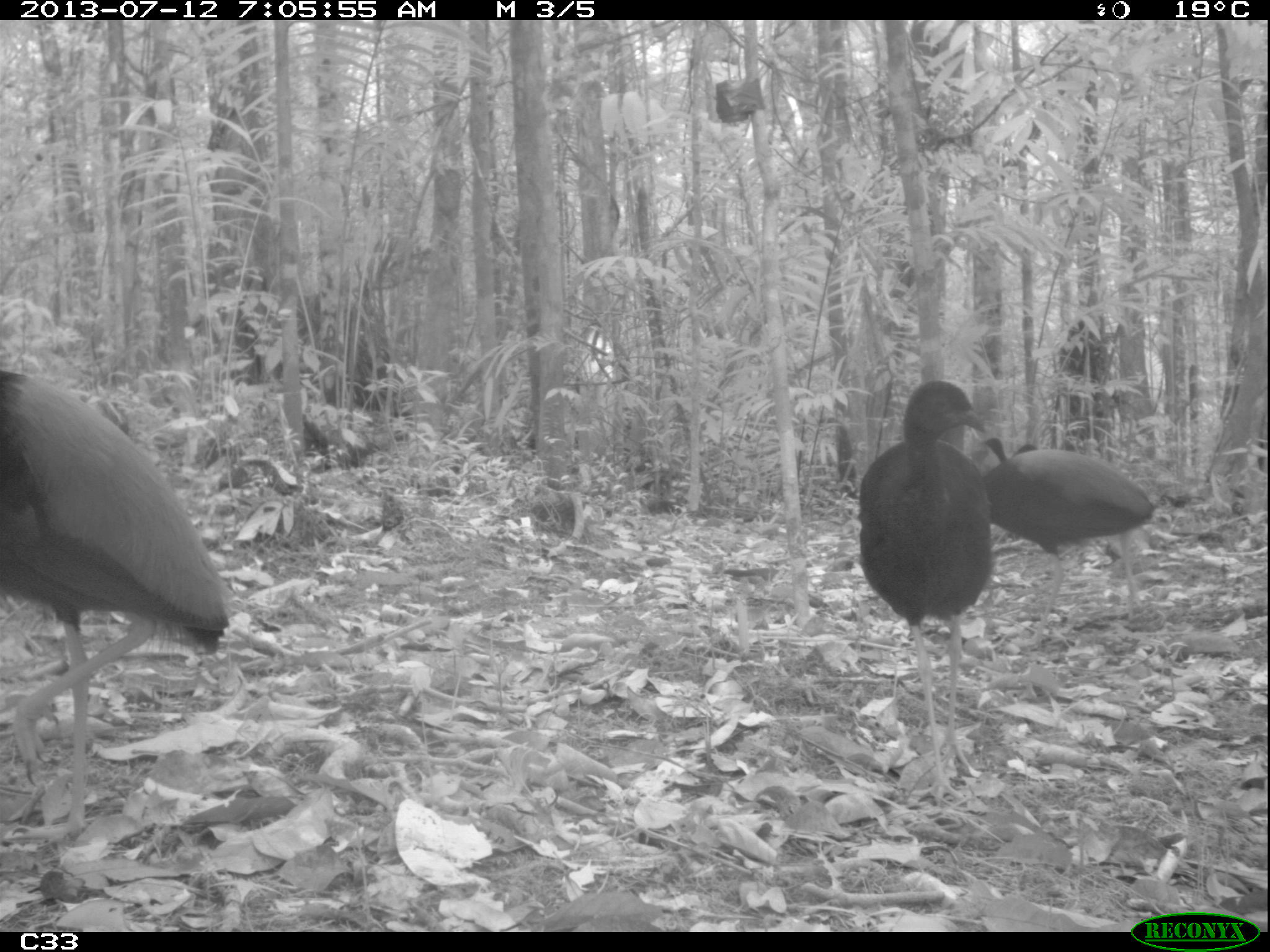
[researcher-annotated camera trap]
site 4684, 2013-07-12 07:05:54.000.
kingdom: Animalia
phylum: Chordata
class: Aves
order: Gruiformes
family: Psophiidae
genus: Psophia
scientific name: Psophia crepitans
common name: gray-winged trumpeter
Psophia crepitans (gray-winged trumpeter), count 6, age adult.